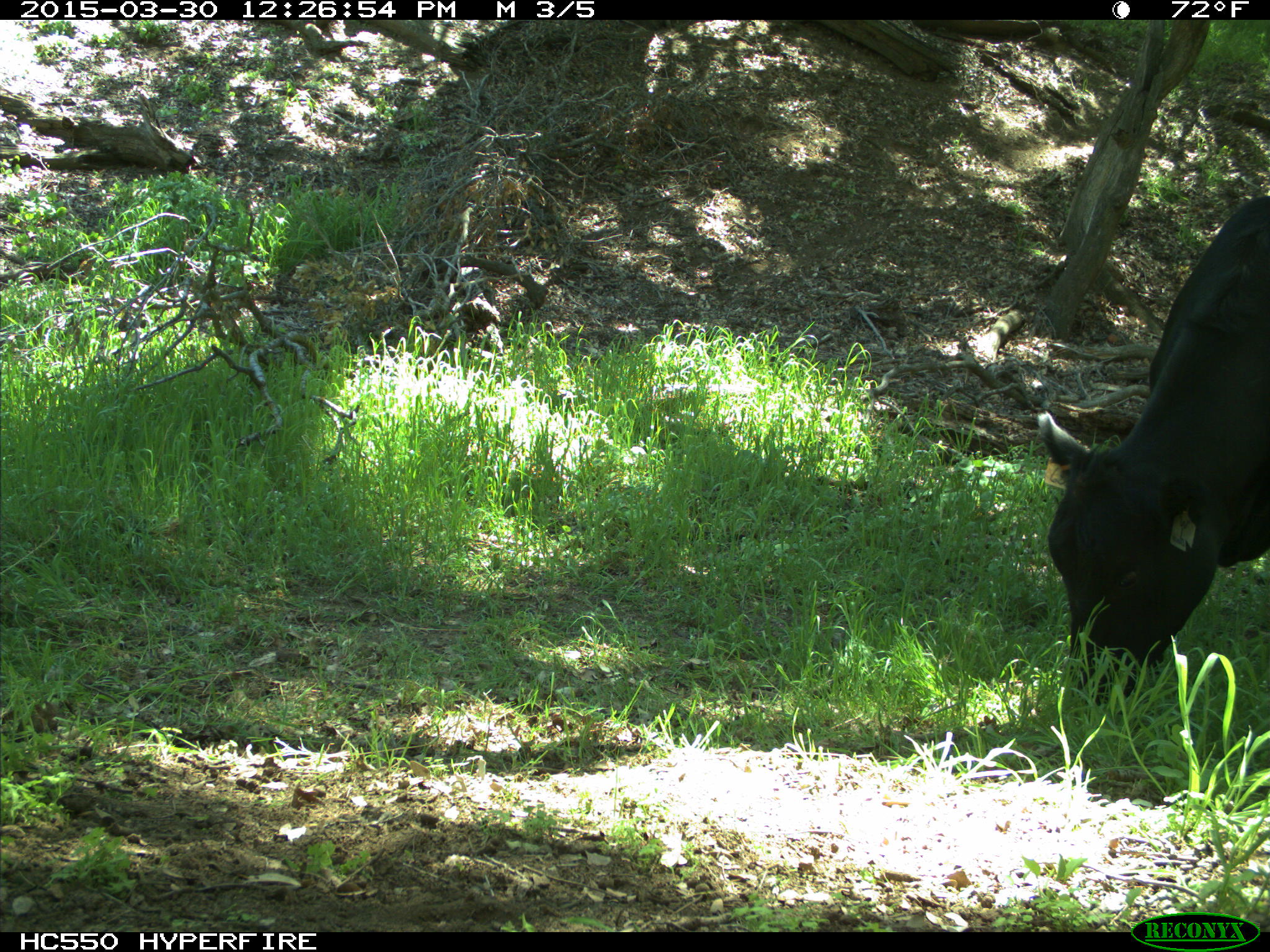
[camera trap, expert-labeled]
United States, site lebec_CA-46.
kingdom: Animalia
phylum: Chordata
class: Mammalia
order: Artiodactyla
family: Bovidae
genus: Bos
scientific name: Bos taurus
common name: domestic cow